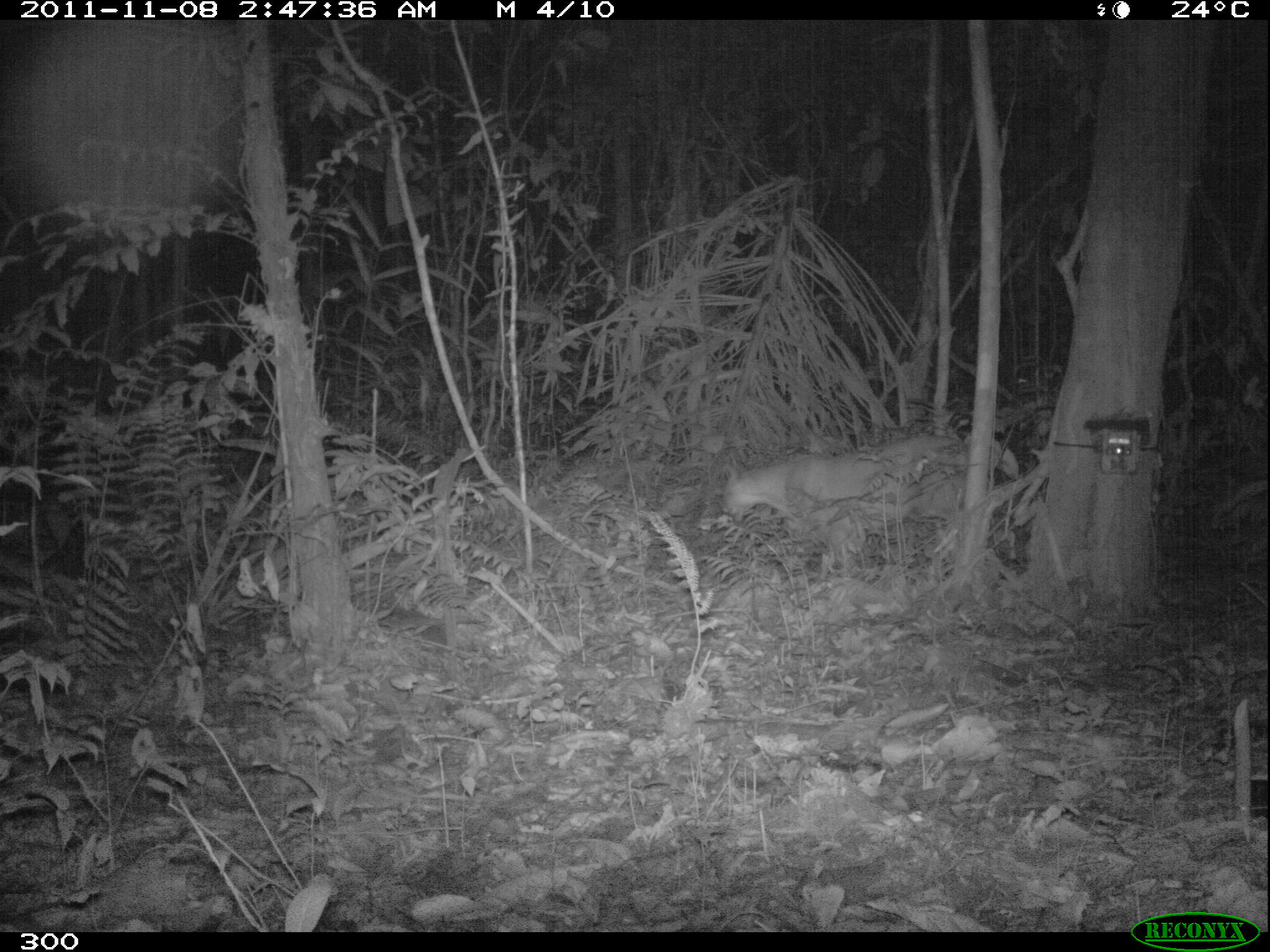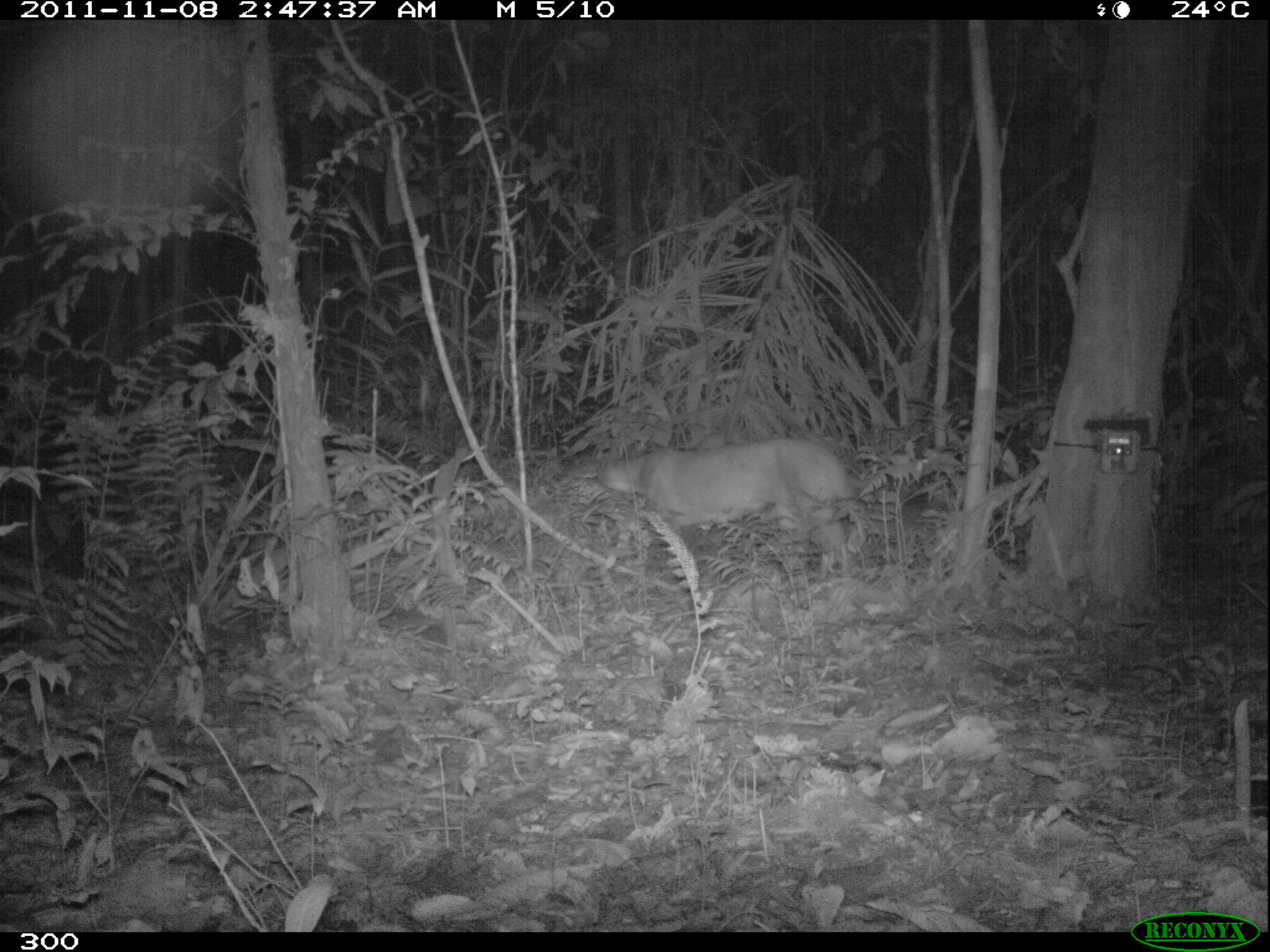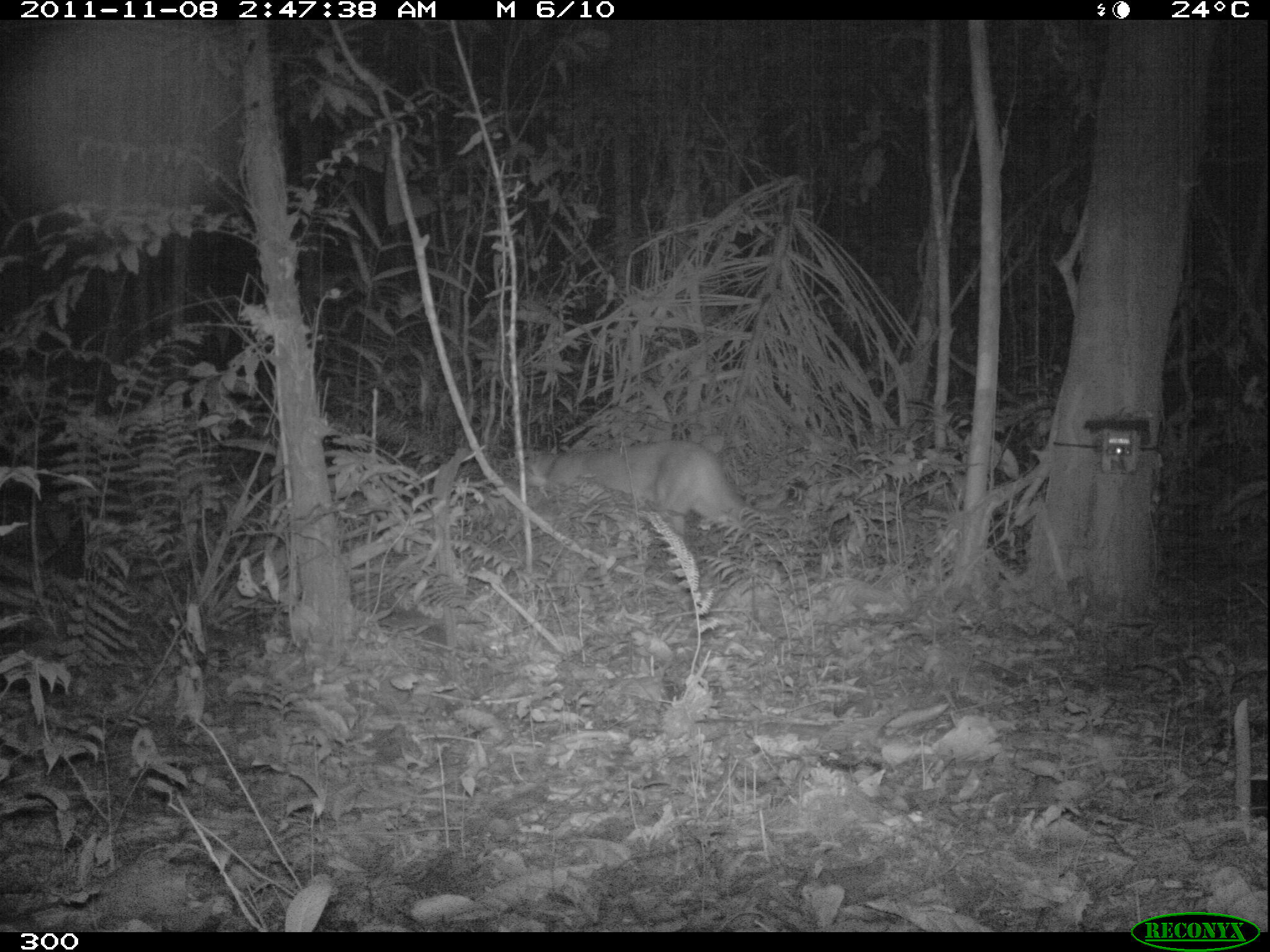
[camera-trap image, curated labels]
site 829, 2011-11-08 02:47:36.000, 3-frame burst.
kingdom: Animalia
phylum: Chordata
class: Mammalia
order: Carnivora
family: Felidae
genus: Puma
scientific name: Puma concolor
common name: mountain lion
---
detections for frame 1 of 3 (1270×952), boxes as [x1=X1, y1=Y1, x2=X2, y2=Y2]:
puma concolor: [x1=718, y1=431, x2=969, y2=533]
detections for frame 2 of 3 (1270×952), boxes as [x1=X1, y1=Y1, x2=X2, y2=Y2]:
puma concolor: [x1=598, y1=439, x2=864, y2=554]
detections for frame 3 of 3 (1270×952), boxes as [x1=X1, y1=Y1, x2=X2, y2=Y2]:
puma concolor: [x1=520, y1=442, x2=751, y2=533]